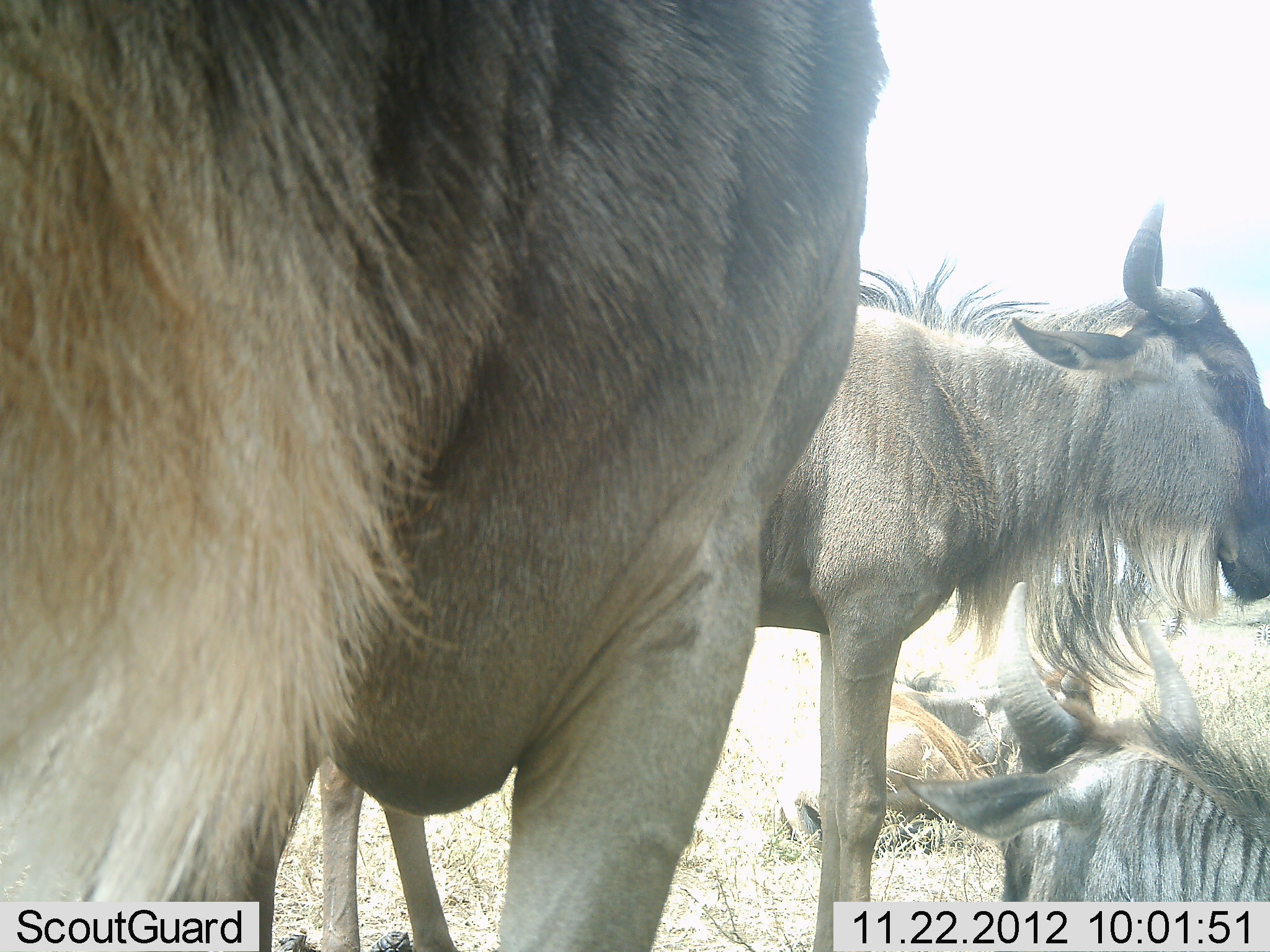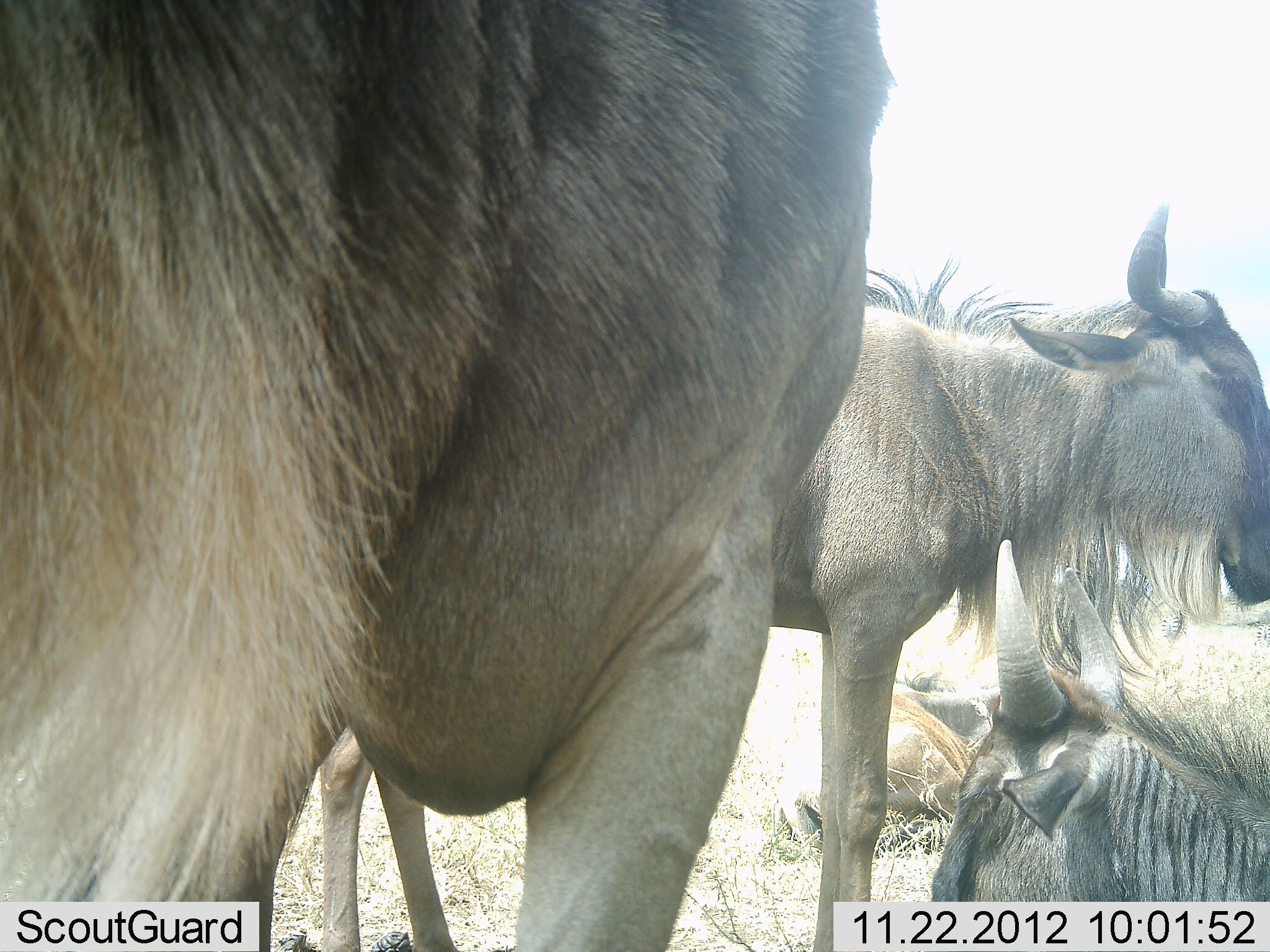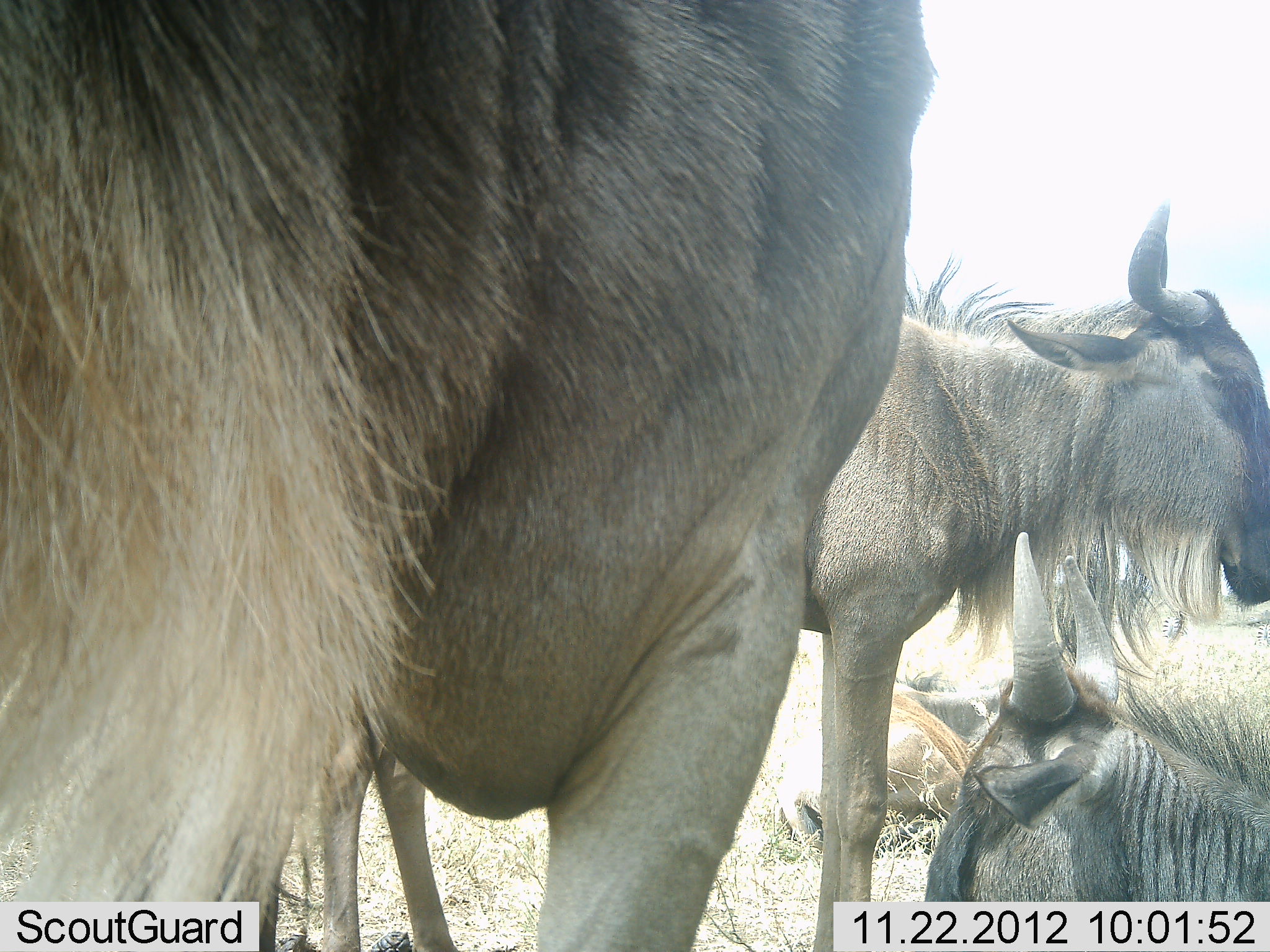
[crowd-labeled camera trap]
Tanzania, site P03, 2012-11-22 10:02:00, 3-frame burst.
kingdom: Animalia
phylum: Chordata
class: Mammalia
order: Artiodactyla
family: Bovidae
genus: Connochaetes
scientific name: Connochaetes taurinus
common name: blue wildebeest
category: wildebeest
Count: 4.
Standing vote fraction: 90%.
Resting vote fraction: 90%.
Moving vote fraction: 0%.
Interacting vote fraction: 10%.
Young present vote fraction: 0%.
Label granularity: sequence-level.